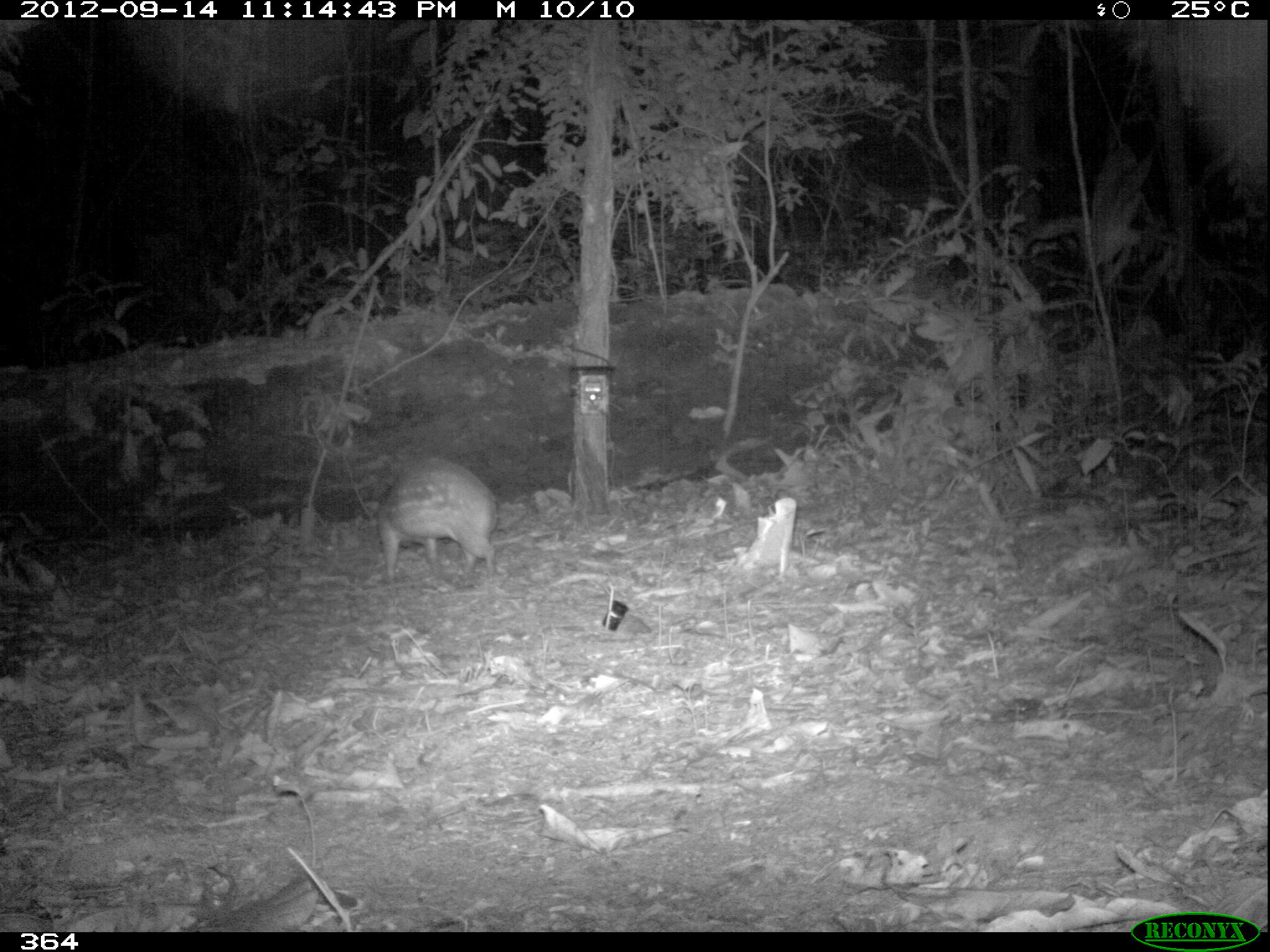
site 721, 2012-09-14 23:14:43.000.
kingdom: Animalia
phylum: Chordata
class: Mammalia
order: Rodentia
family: Cuniculidae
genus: Cuniculus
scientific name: Cuniculus paca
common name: spotted paca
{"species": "Cuniculus paca (spotted paca)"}